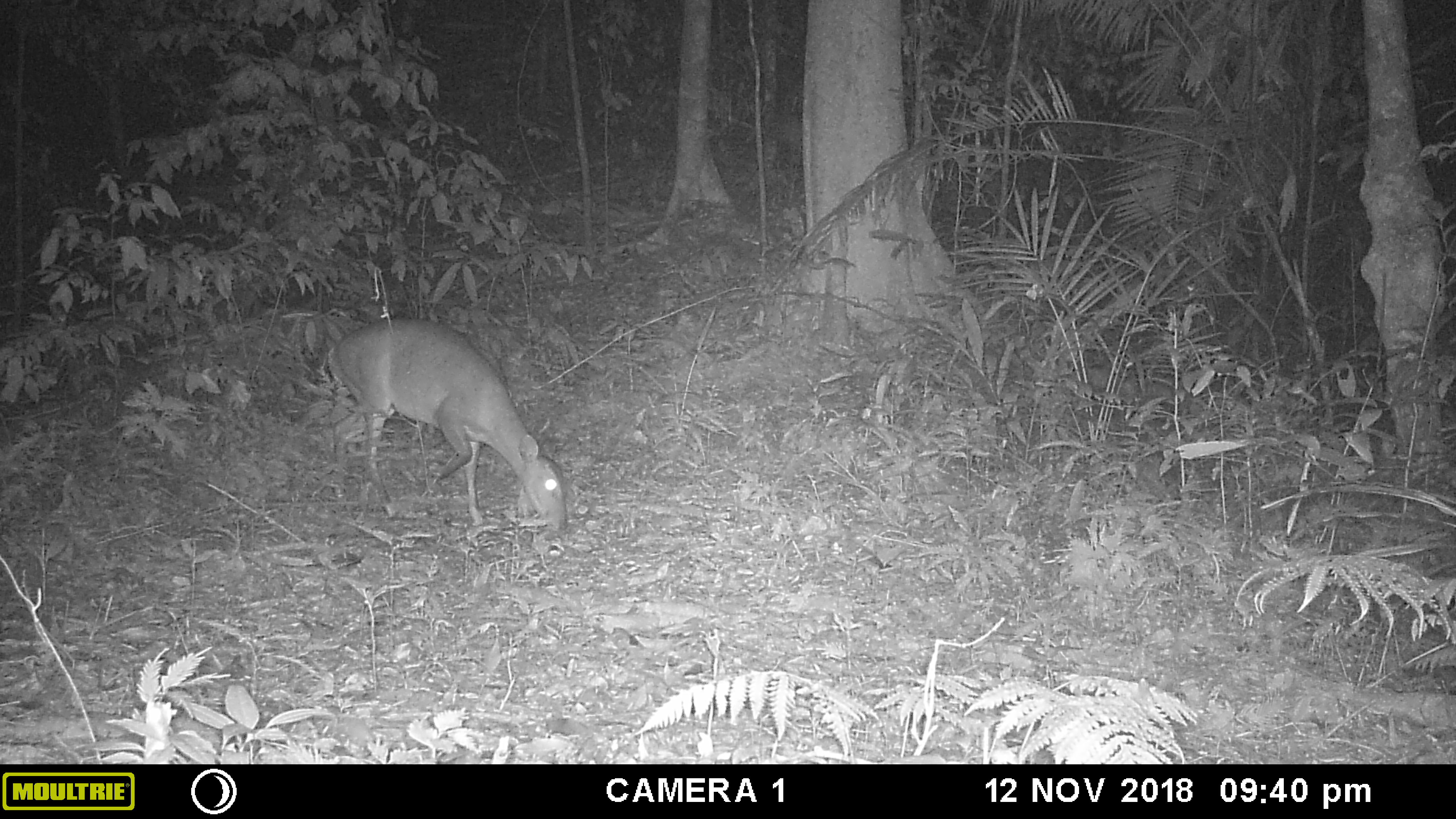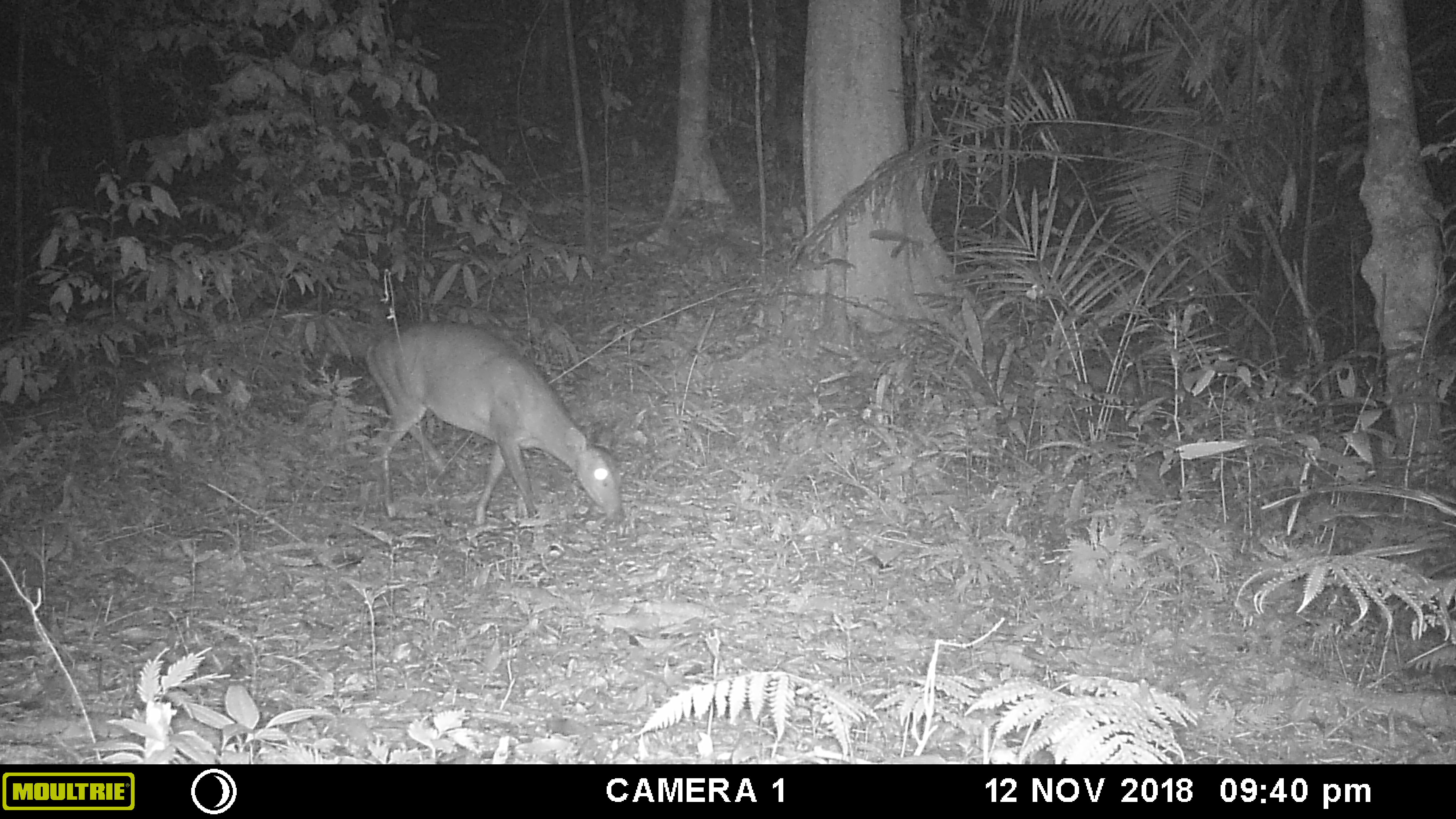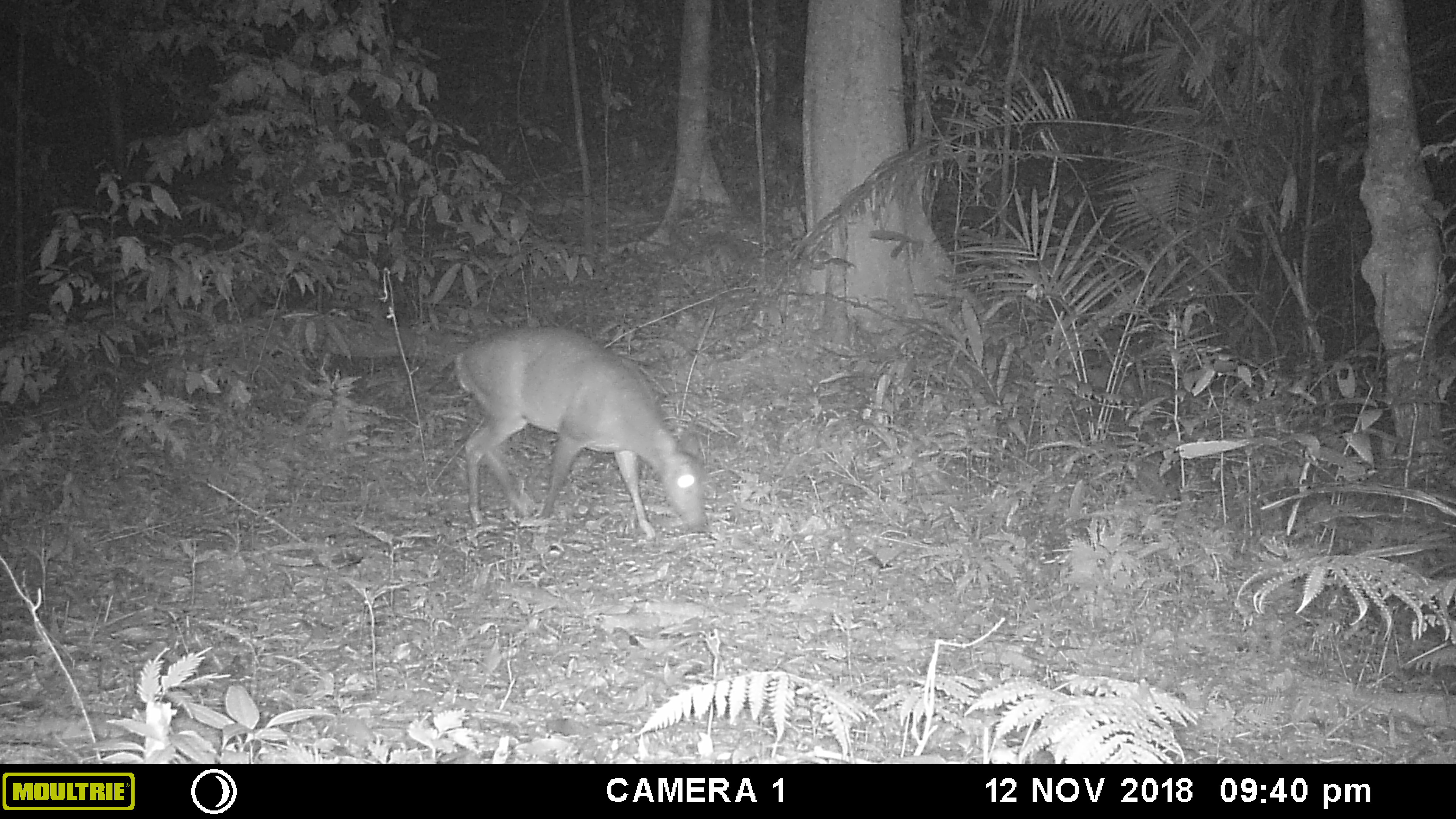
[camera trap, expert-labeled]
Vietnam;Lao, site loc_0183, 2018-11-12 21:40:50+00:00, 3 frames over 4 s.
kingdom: Animalia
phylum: Chordata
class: Mammalia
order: Artiodactyla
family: Cervidae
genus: Muntiacus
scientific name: Muntiacus vuquangensis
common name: large-antlered muntjac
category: large antlered muntjac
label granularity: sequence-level